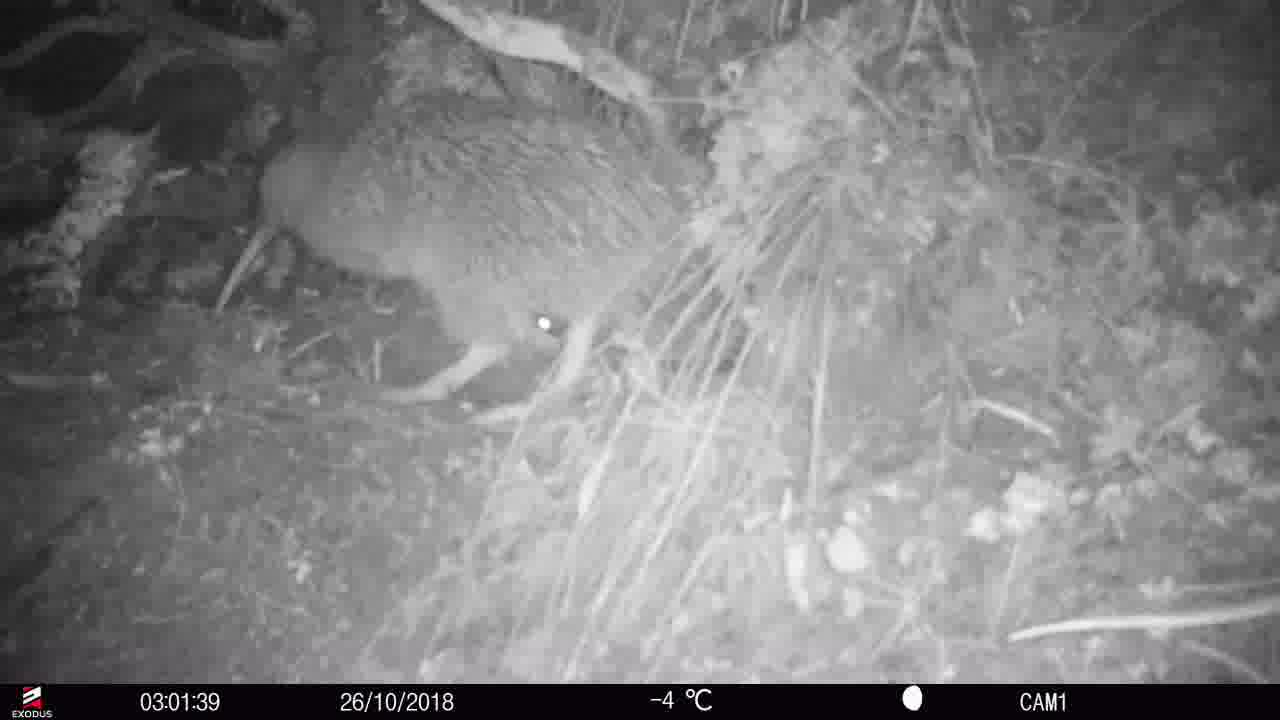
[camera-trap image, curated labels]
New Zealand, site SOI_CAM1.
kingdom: Animalia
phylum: Chordata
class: Aves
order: Apterygiformes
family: Apterygidae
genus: Apteryx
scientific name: Apteryx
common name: kiwi